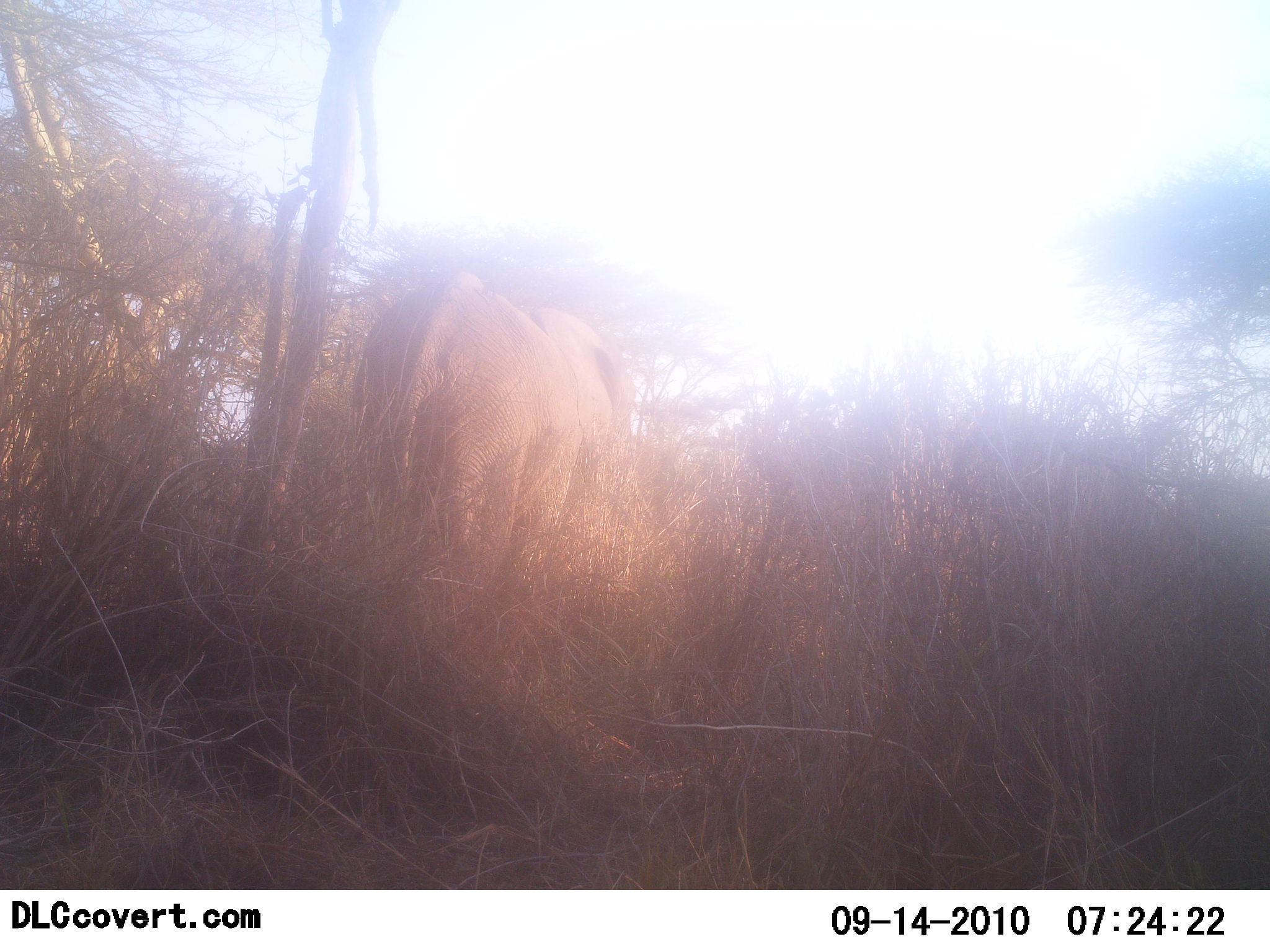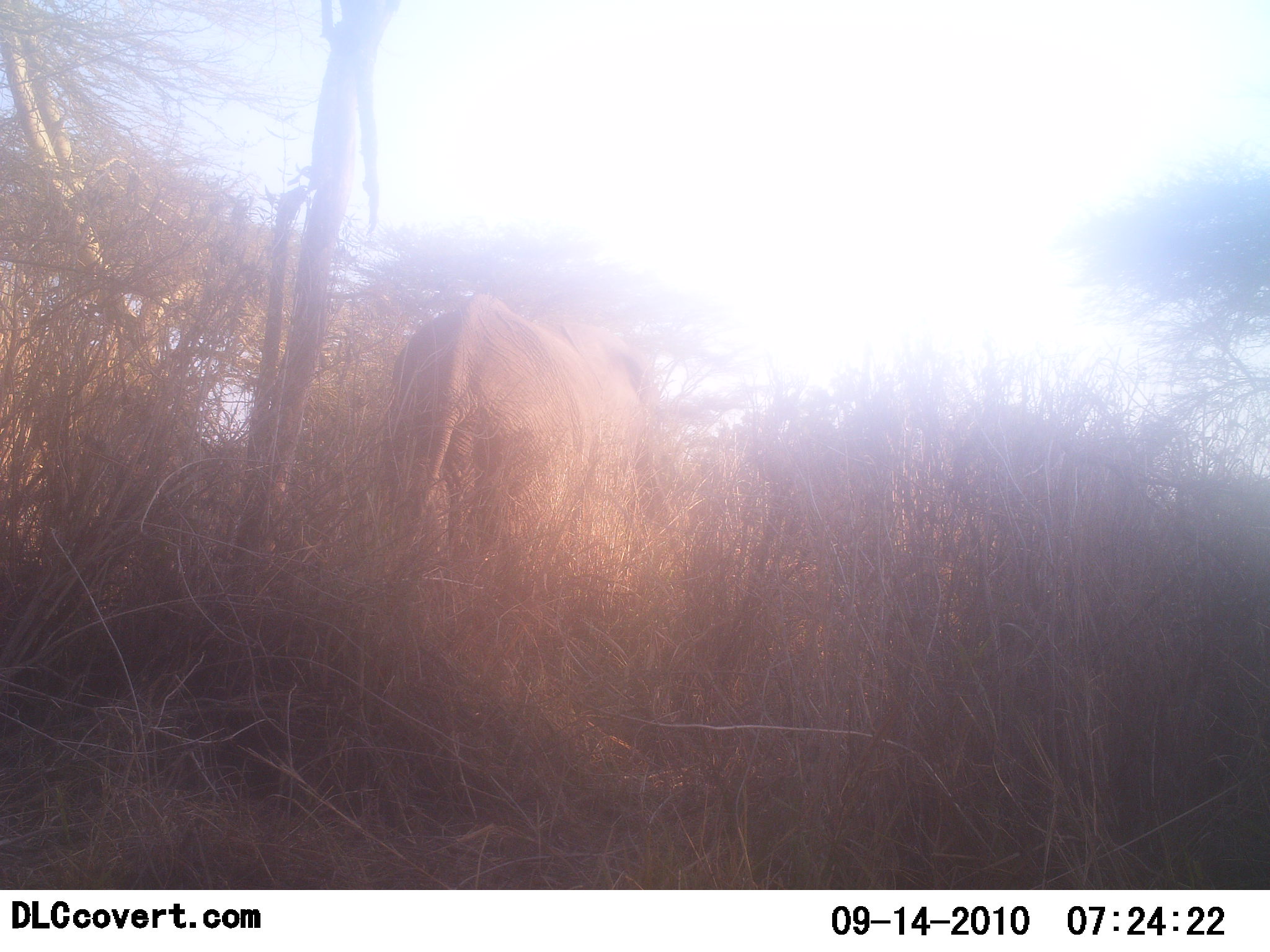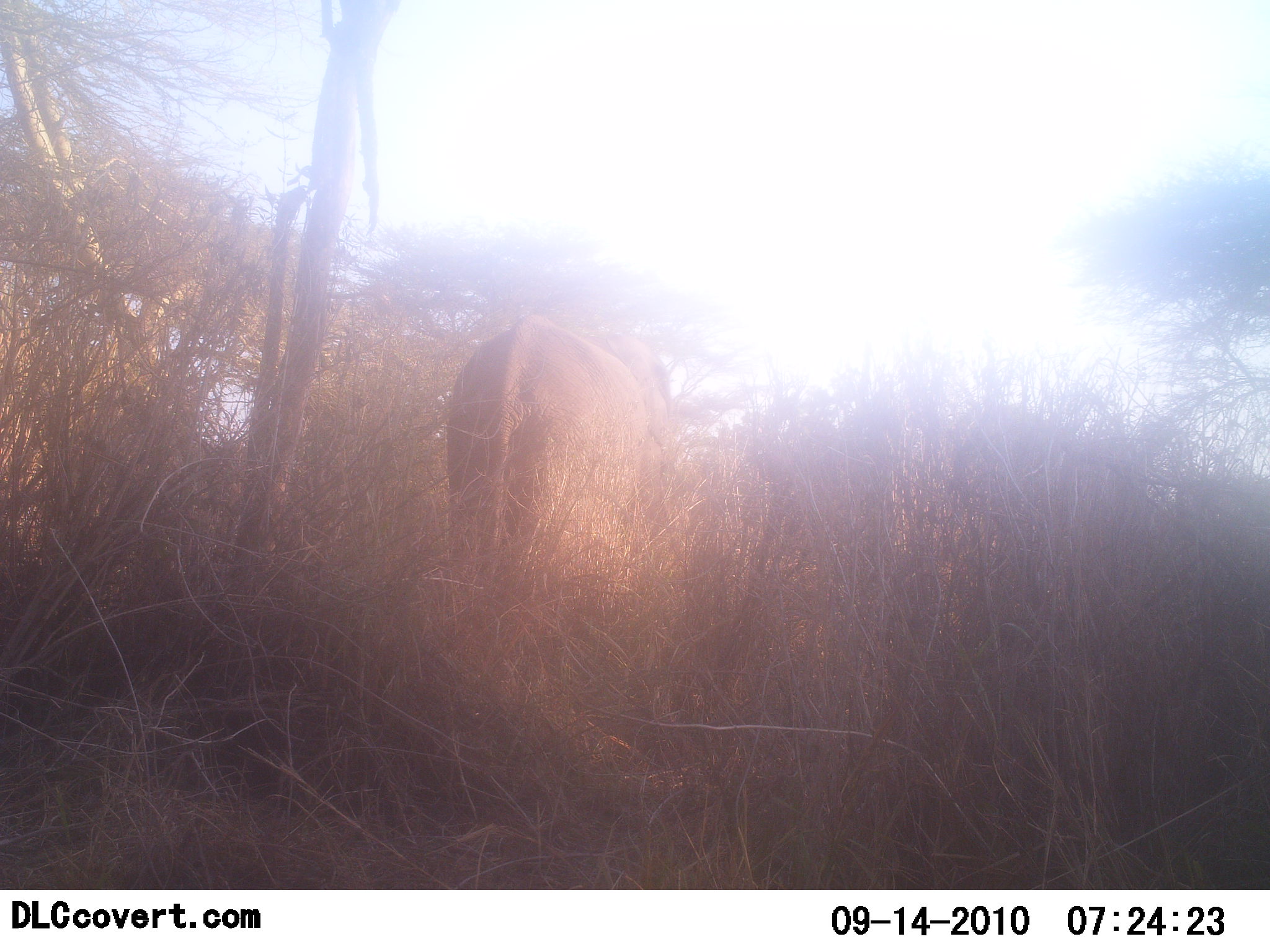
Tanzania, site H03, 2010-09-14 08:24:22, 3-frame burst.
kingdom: Animalia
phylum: Chordata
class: Mammalia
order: Proboscidea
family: Elephantidae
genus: Loxodonta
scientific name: Loxodonta africana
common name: african bush elephant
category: elephant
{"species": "elephant (african bush elephant) (Loxodonta africana)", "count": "1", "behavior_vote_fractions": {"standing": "7%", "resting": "0%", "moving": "93%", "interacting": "0%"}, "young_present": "0%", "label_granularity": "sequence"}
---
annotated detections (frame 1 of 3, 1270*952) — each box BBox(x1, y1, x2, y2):
animal: BBox(351, 270, 636, 608)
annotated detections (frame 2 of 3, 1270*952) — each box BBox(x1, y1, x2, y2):
animal: BBox(389, 292, 651, 604)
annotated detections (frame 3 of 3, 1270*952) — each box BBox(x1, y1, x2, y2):
animal: BBox(447, 313, 670, 607)